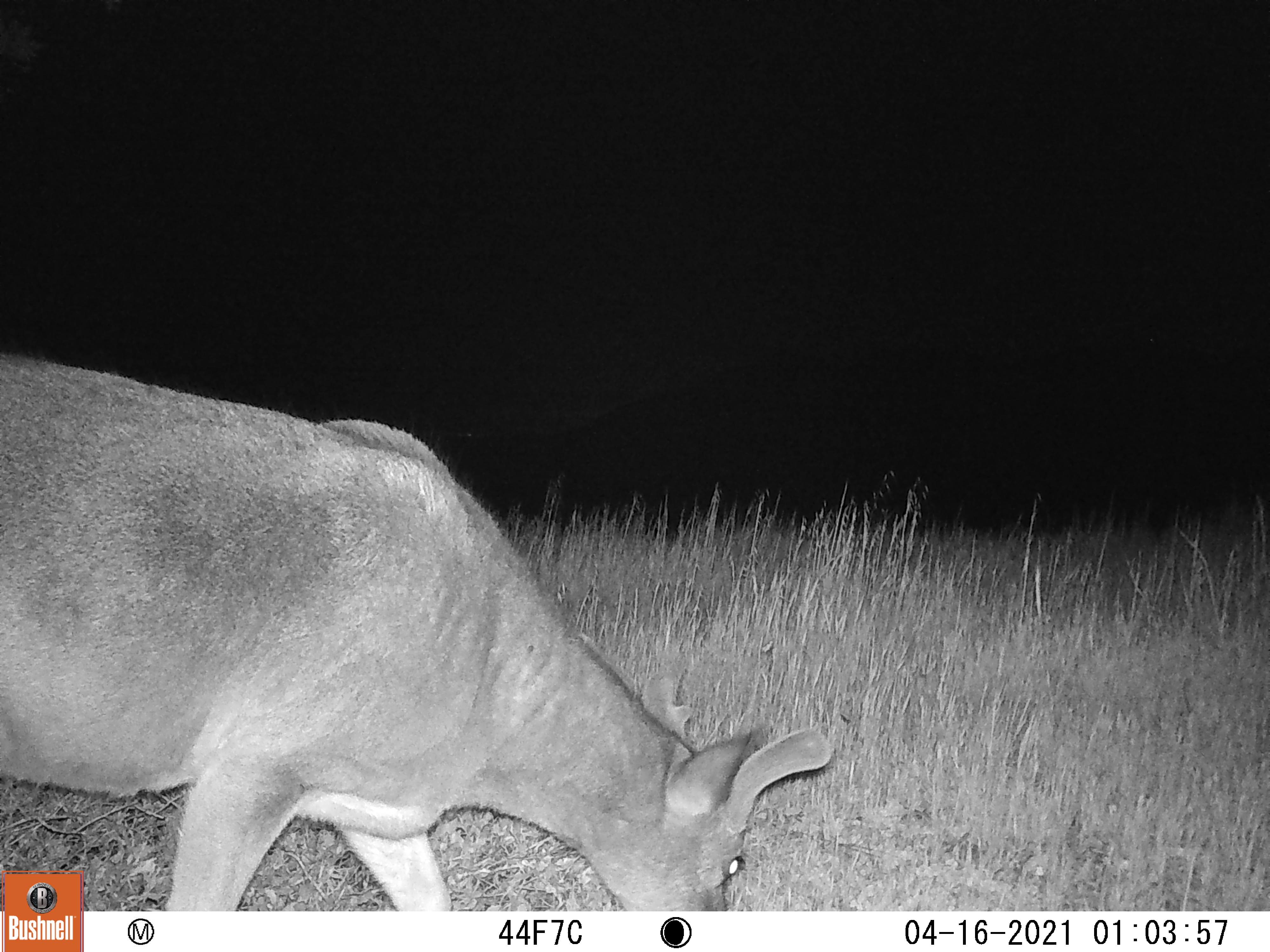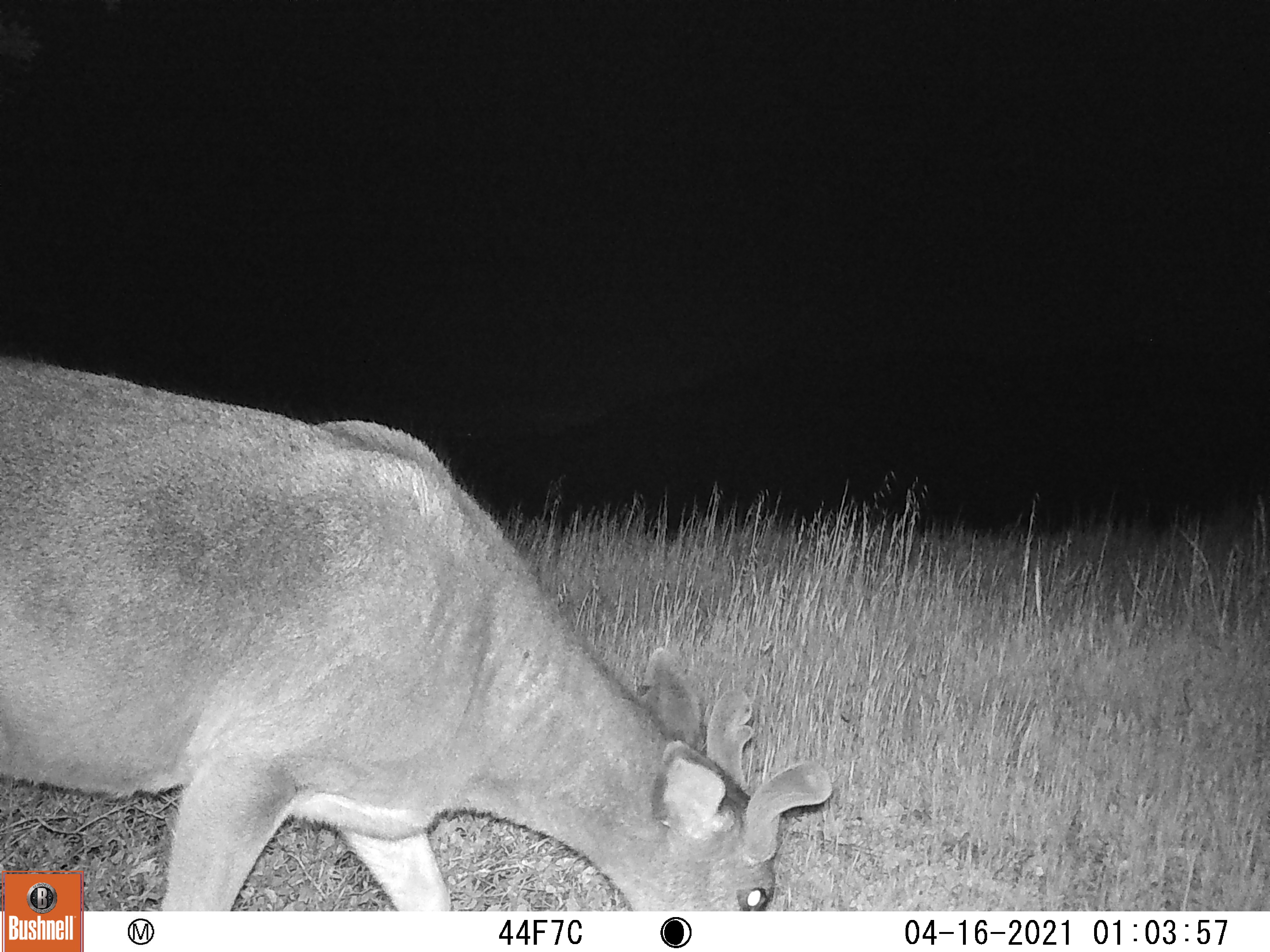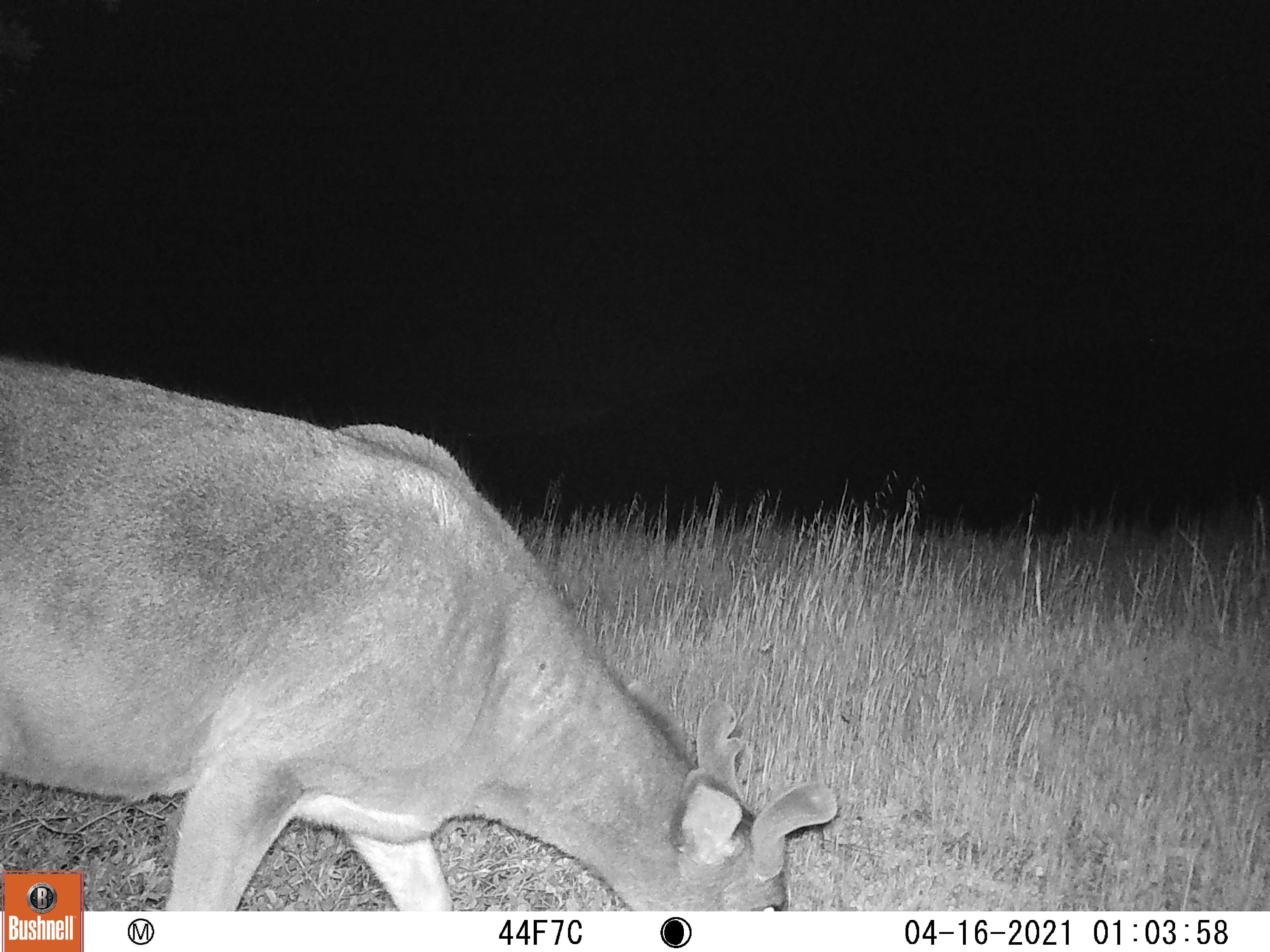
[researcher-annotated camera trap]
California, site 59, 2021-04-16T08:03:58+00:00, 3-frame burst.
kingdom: Animalia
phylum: Chordata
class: Mammalia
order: Artiodactyla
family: Cervidae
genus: Odocoileus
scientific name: Odocoileus hemionus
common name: mule deer